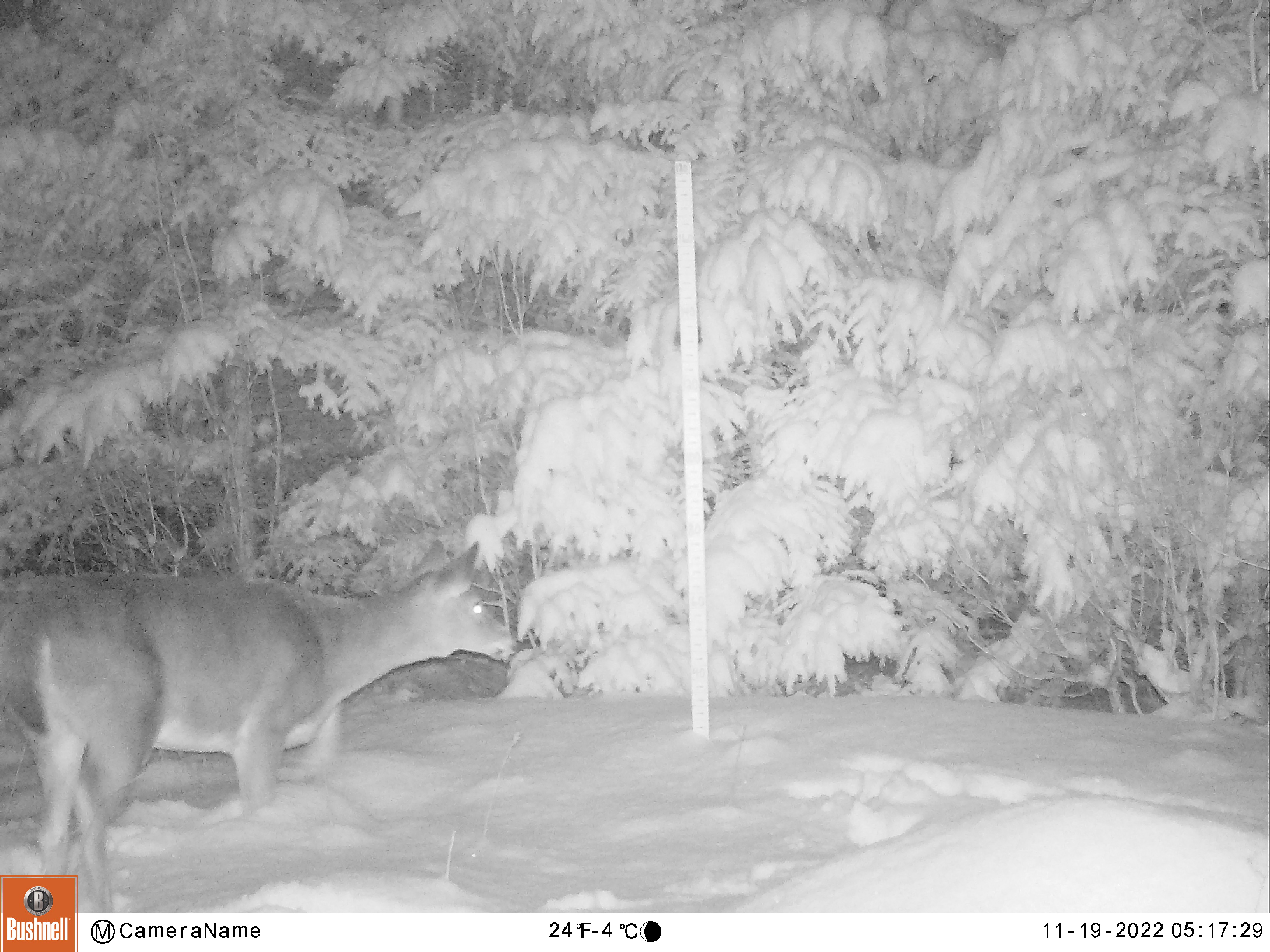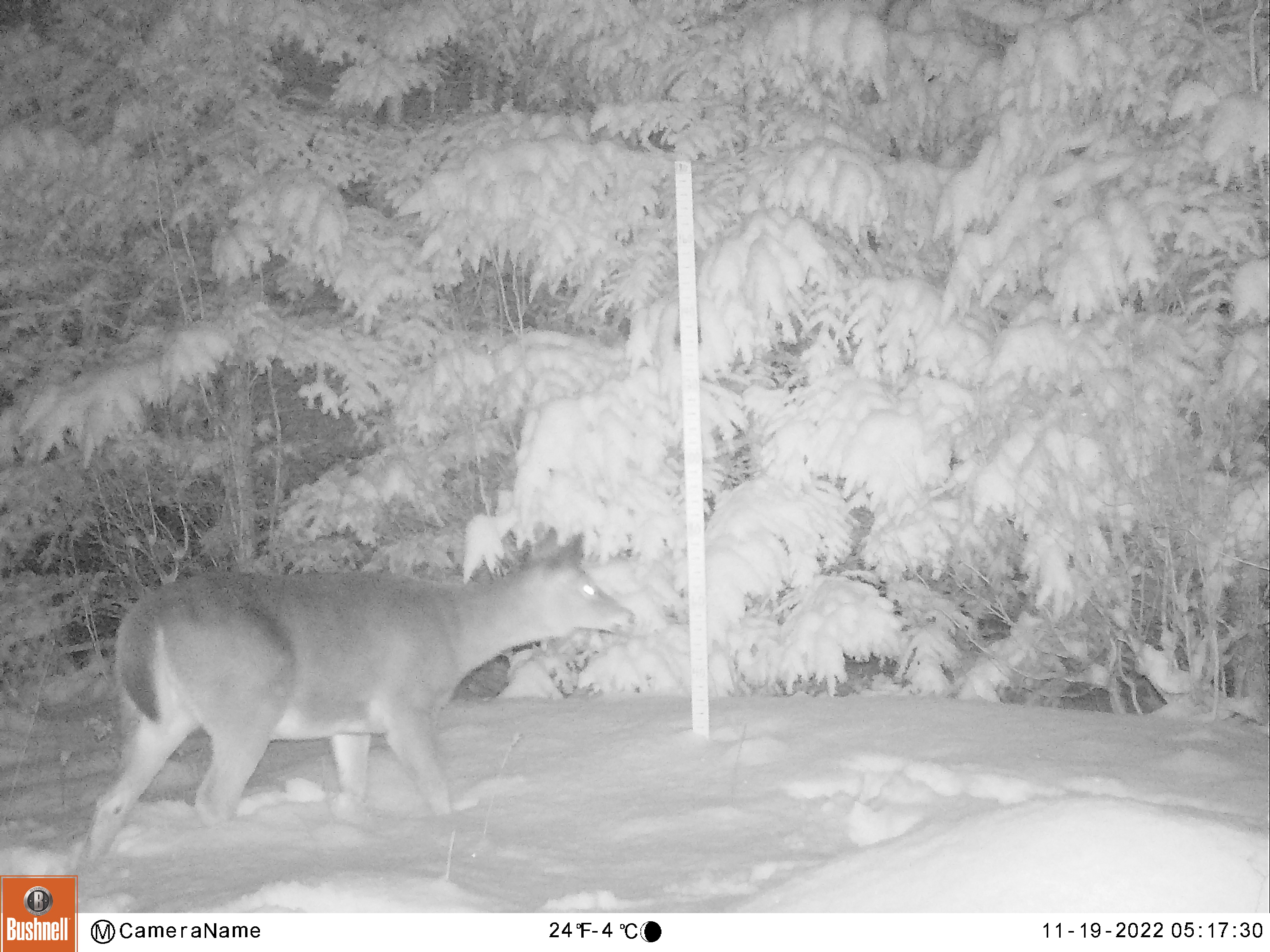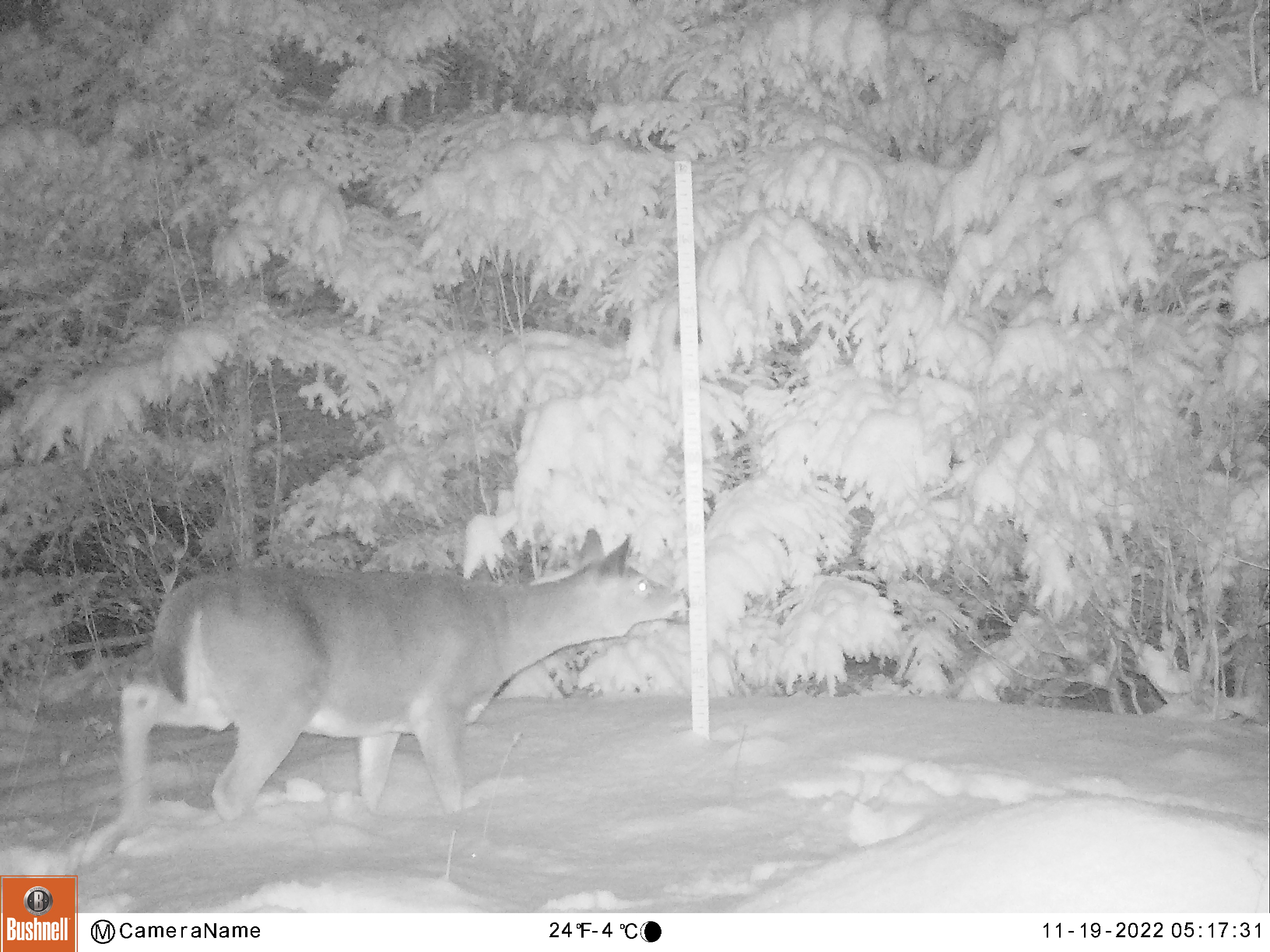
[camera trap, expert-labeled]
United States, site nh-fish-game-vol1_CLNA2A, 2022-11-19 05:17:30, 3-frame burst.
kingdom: Animalia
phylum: Chordata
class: Mammalia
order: Artiodactyla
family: Cervidae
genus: Odocoileus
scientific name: Odocoileus virginianus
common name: white-tailed deer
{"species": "white-tailed deer (Odocoileus virginianus)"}